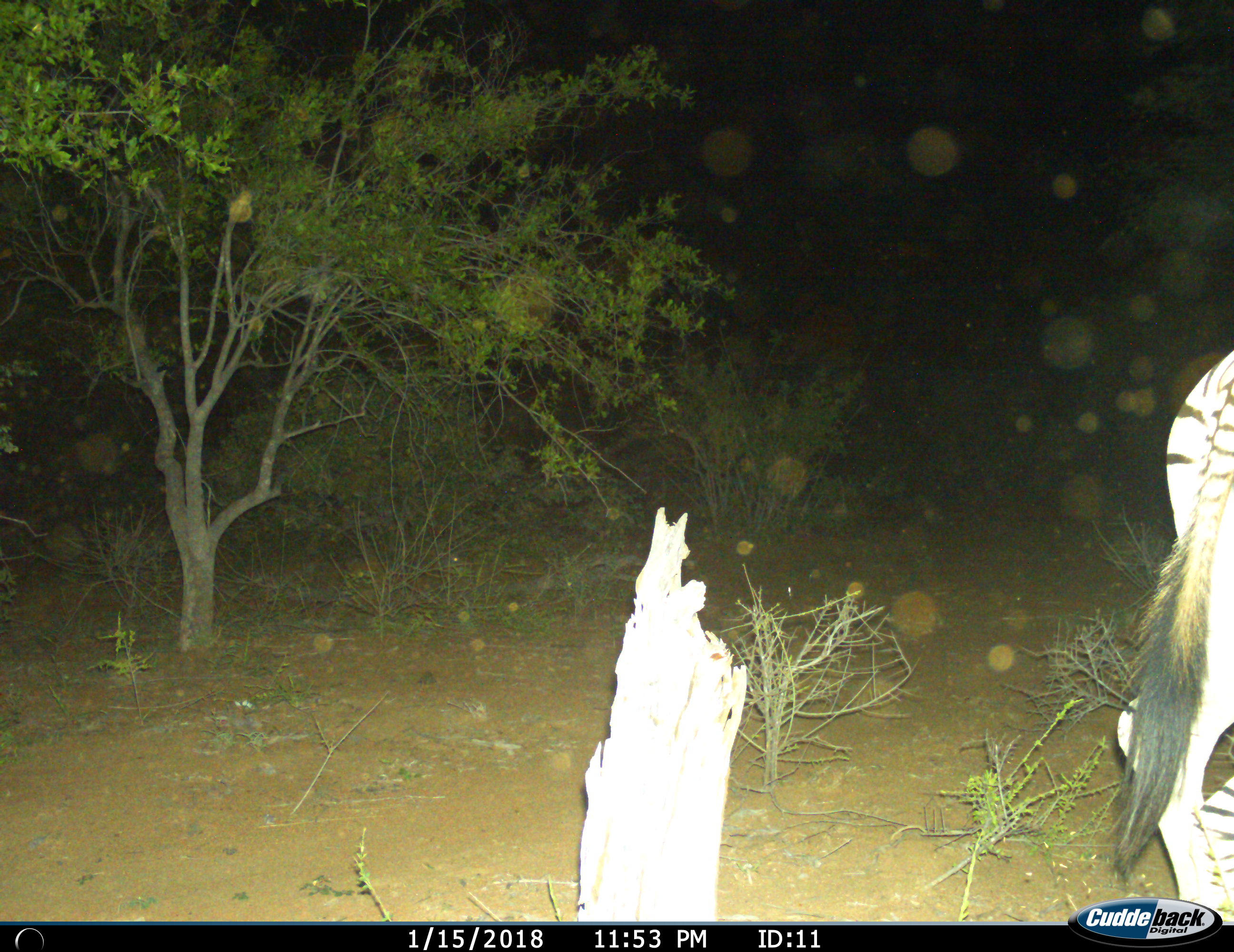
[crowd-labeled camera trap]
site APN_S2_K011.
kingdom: Animalia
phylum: Chordata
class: Mammalia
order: Perissodactyla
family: Equidae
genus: Equus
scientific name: Equus quagga burchellii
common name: burchell's zebra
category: zebraburchells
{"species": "zebraburchells (burchell's zebra) (Equus quagga burchellii)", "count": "1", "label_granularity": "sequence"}